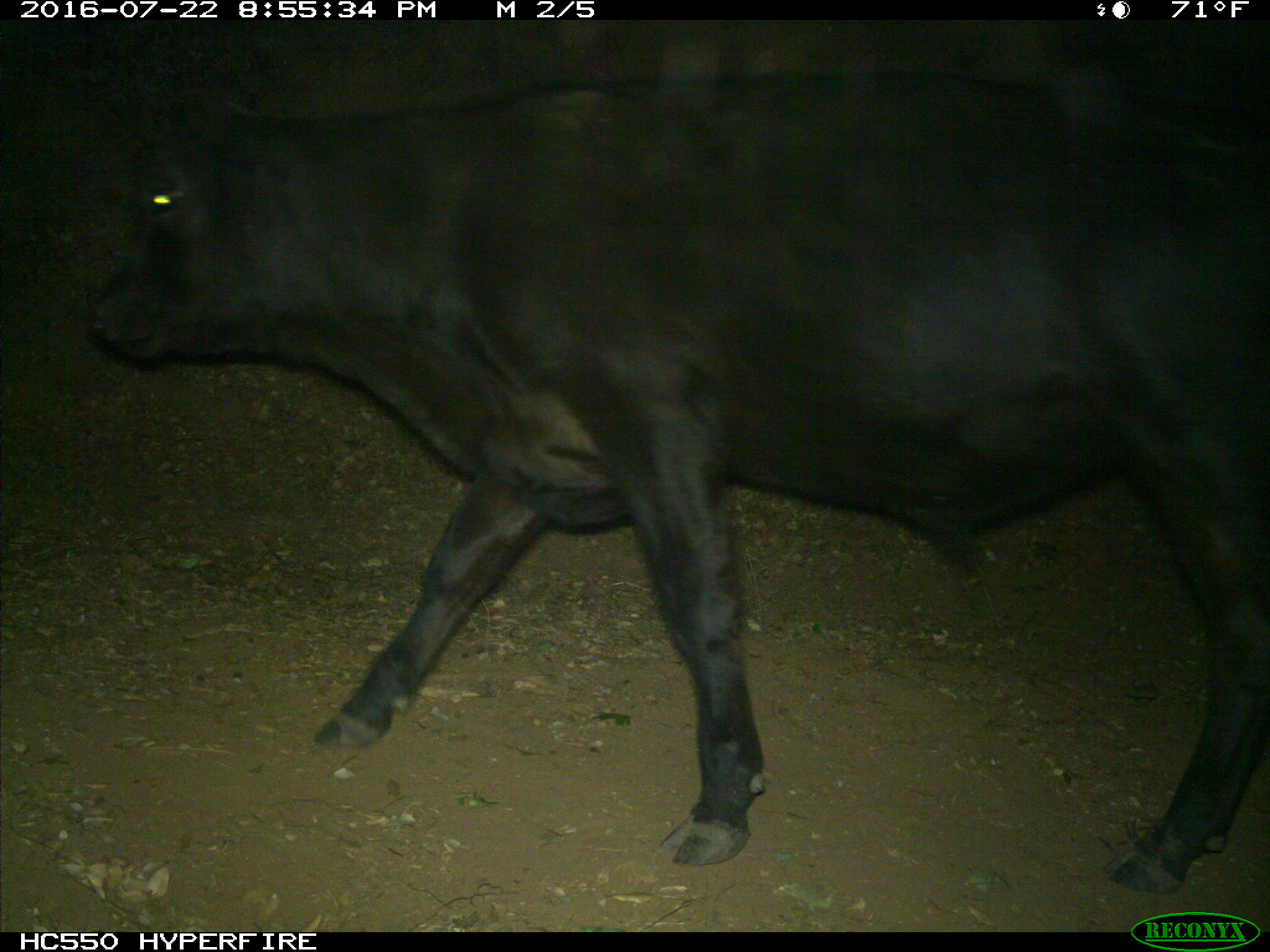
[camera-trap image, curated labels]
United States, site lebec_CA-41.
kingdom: Animalia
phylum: Chordata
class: Mammalia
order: Artiodactyla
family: Bovidae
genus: Bos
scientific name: Bos taurus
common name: domestic cow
Bos taurus (domestic cow).